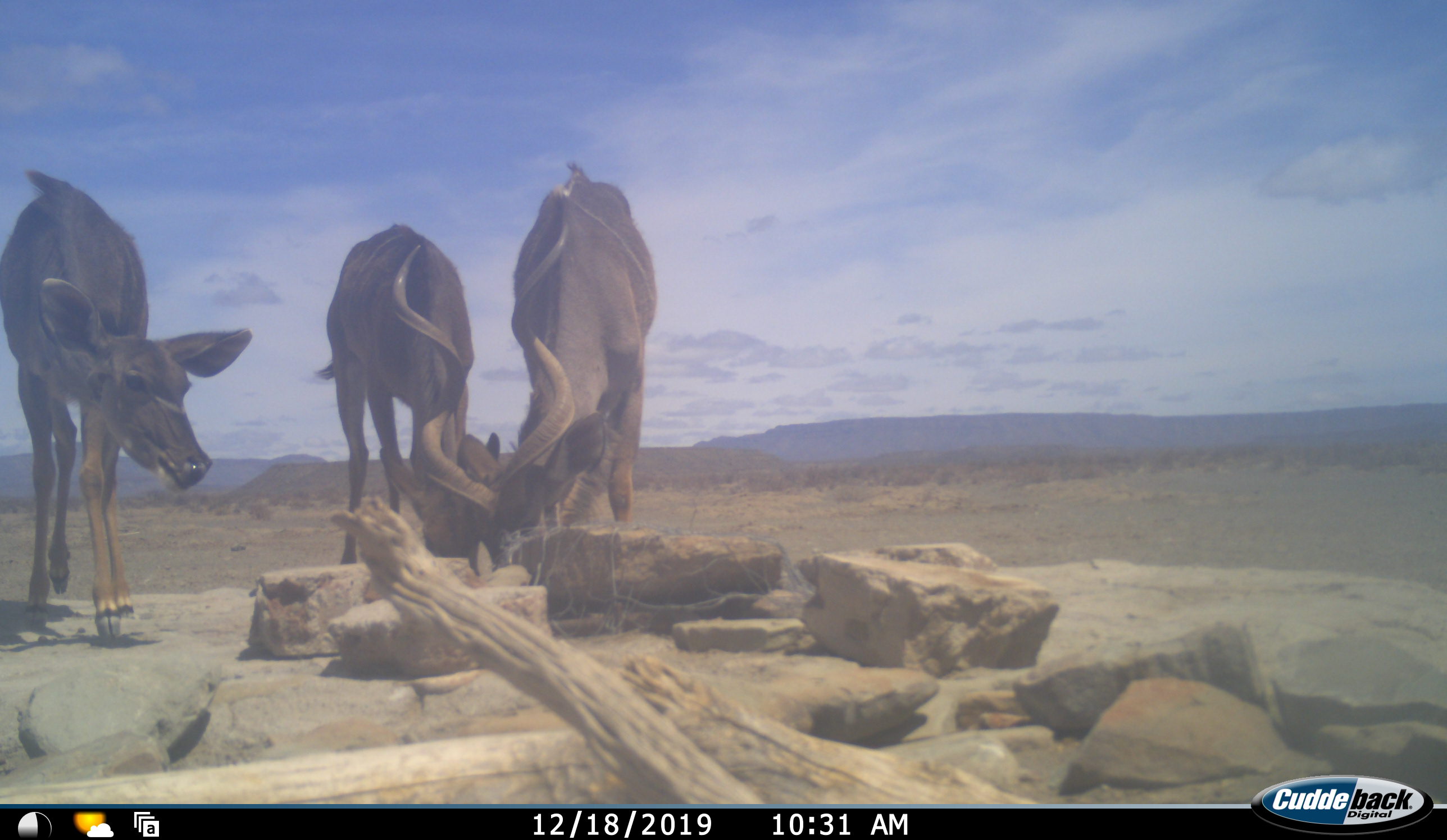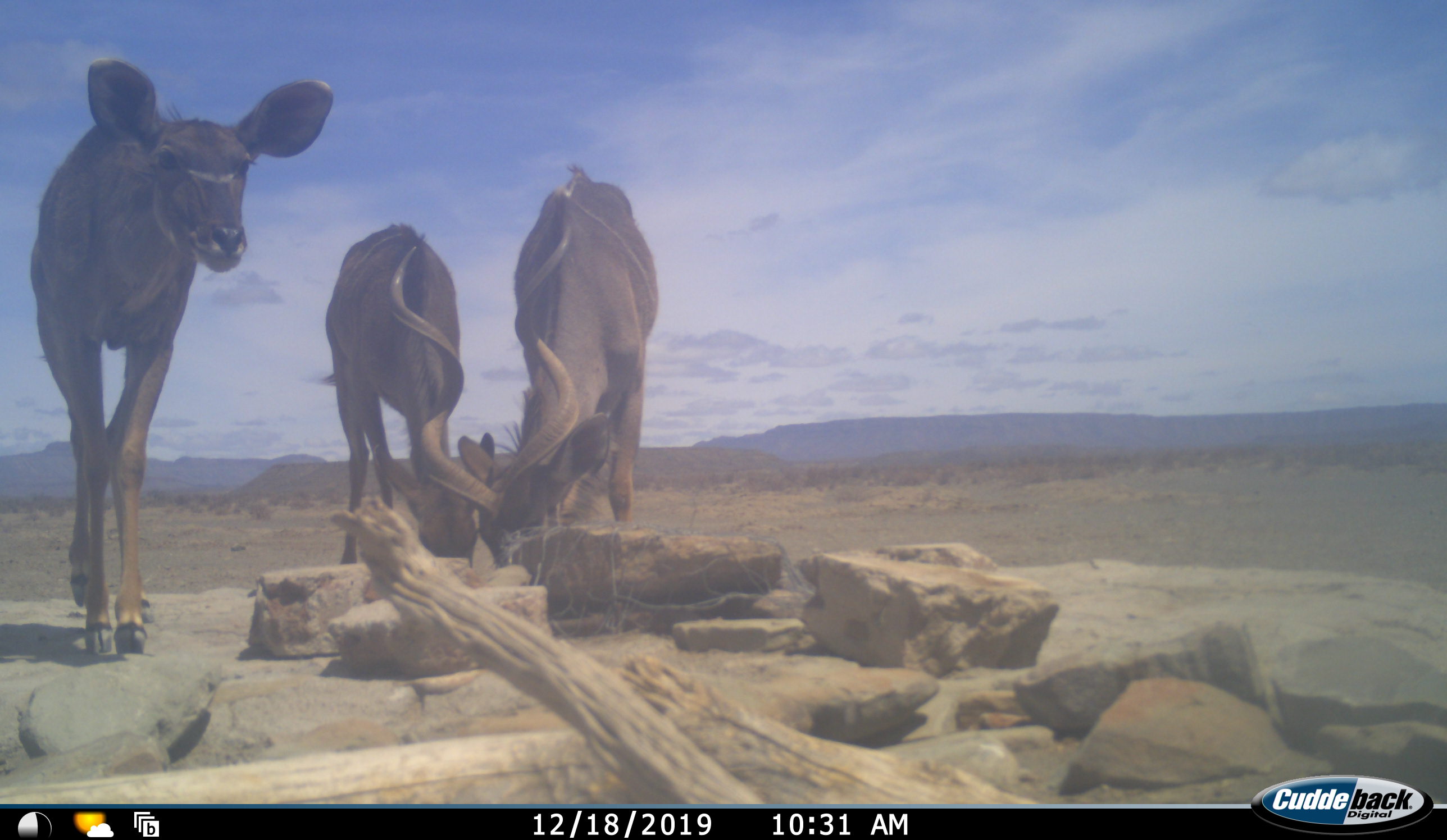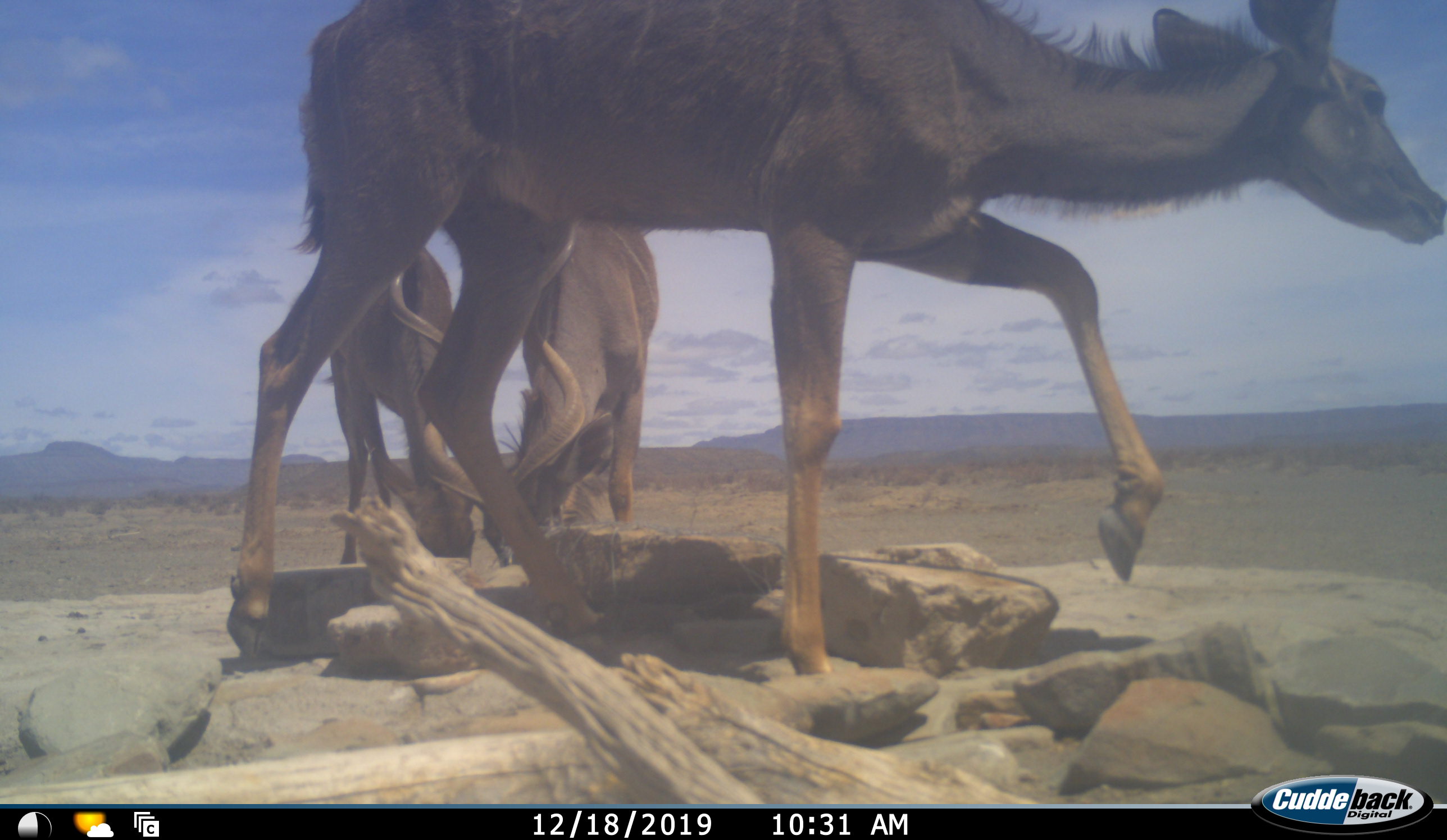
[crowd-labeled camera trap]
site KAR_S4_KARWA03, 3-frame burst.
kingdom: Animalia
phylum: Chordata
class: Mammalia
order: Artiodactyla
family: Bovidae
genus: Tragelaphus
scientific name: Tragelaphus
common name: kudu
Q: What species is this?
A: Kudu (Tragelaphus).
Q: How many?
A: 3.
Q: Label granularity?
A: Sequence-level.